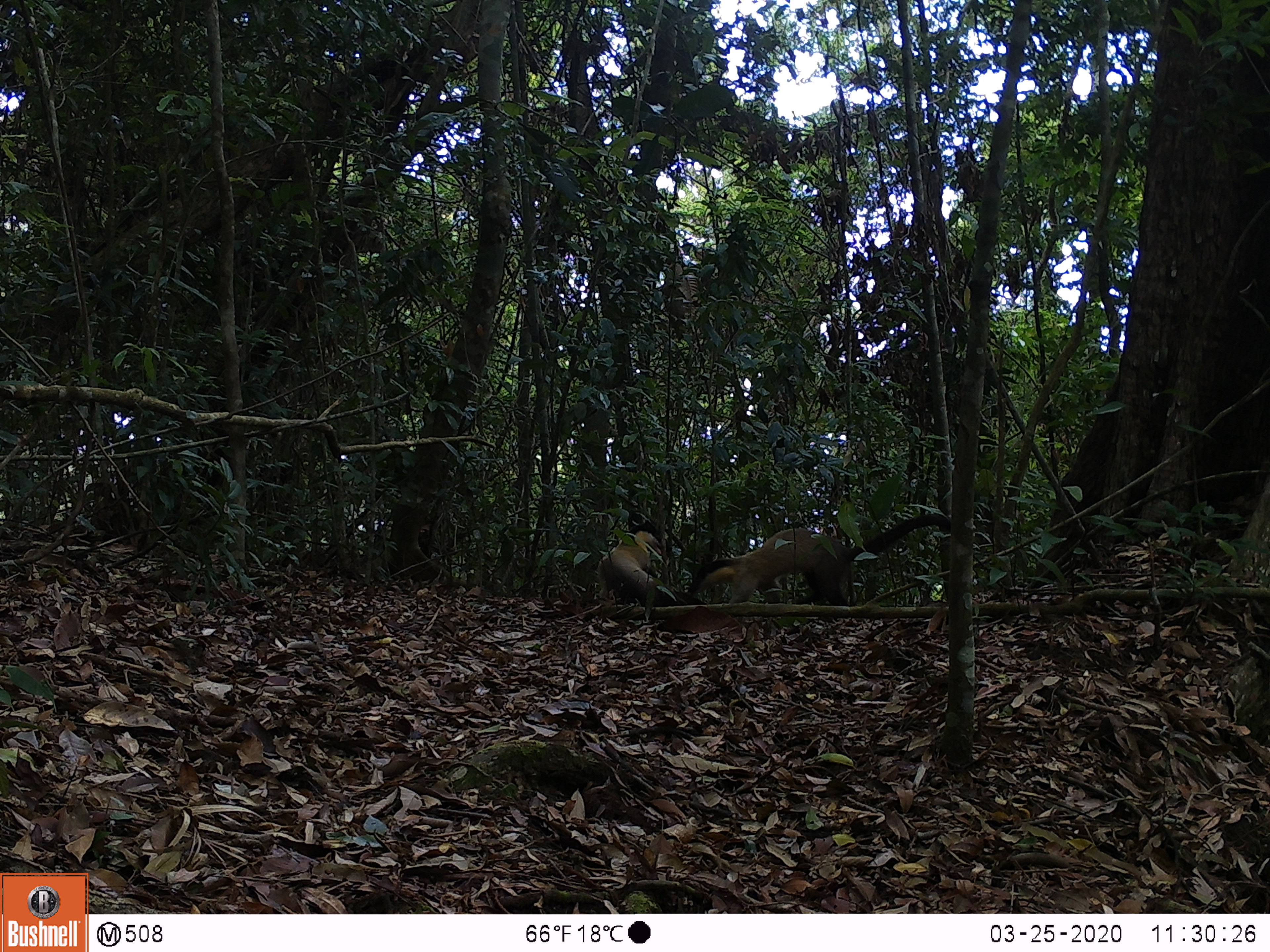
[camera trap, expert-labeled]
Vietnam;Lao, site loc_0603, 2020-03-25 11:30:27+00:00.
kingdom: Animalia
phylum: Chordata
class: Mammalia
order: Carnivora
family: Mustelidae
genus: Martes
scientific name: Martes flavigula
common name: yellow-throated marten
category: yellow throated marten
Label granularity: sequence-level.